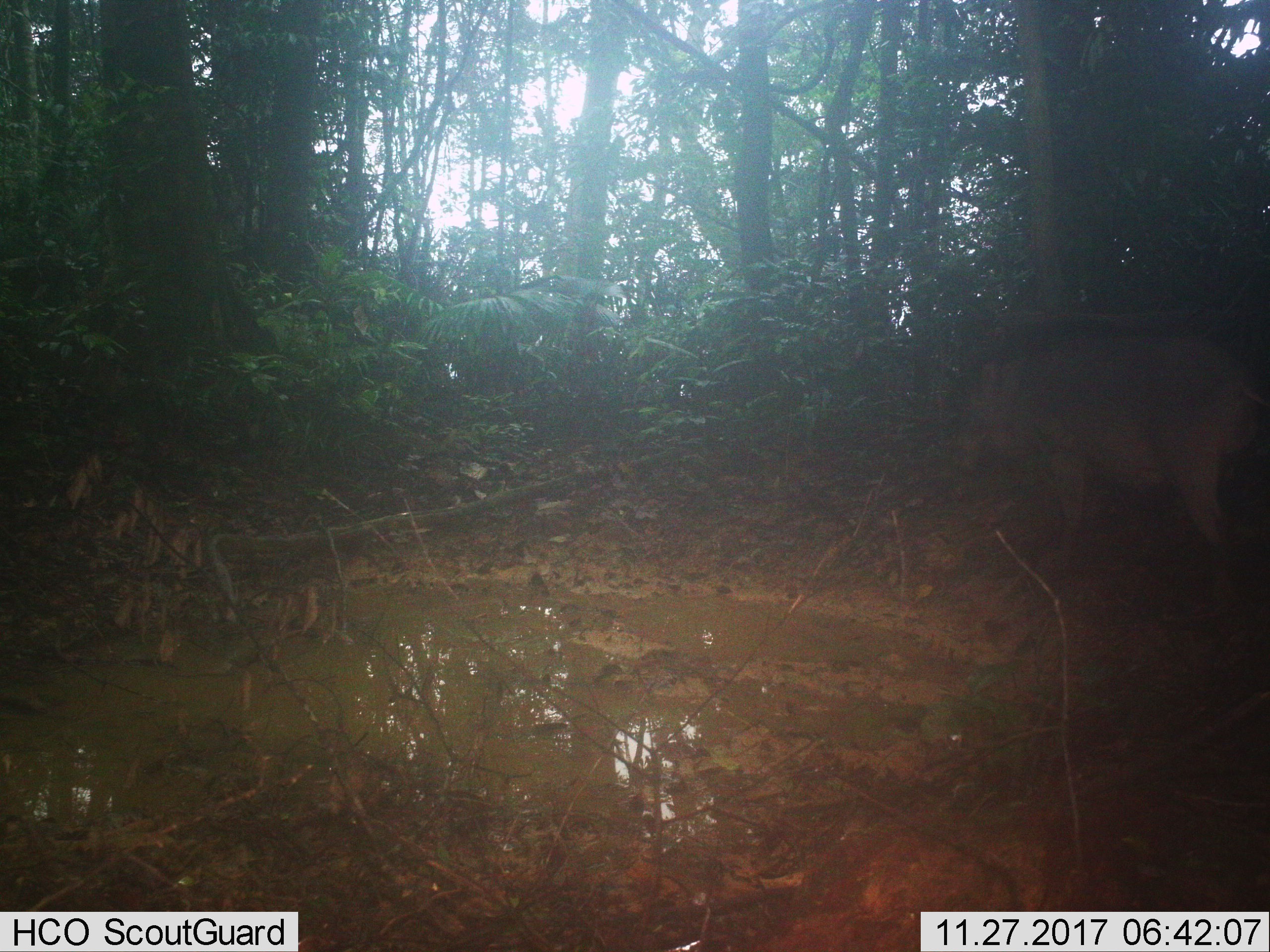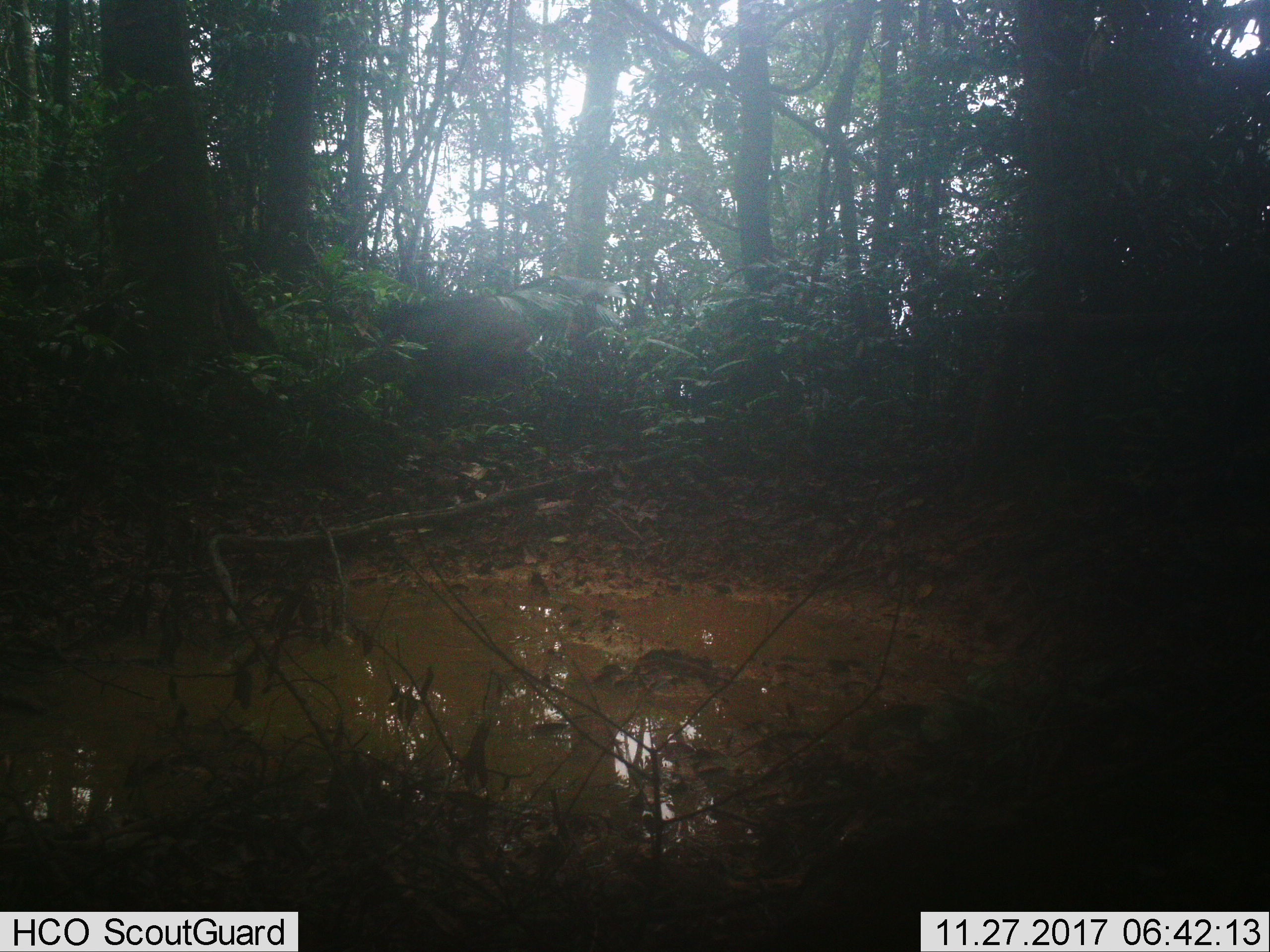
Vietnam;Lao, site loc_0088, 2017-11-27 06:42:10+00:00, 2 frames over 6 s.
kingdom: Animalia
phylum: Chordata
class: Mammalia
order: Artiodactyla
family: Suidae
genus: Sus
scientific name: Sus scrofa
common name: eurasian wild pig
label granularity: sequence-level